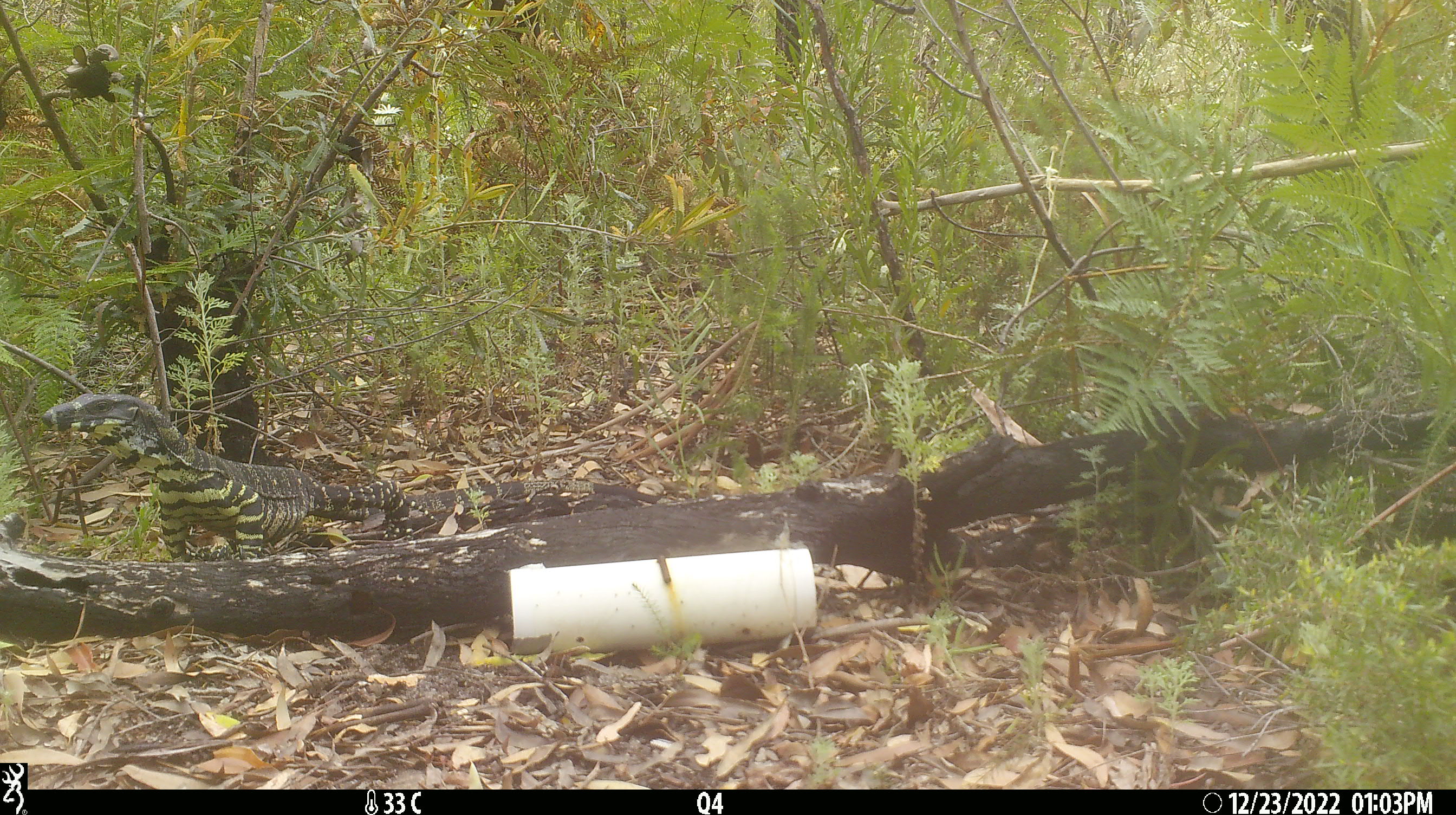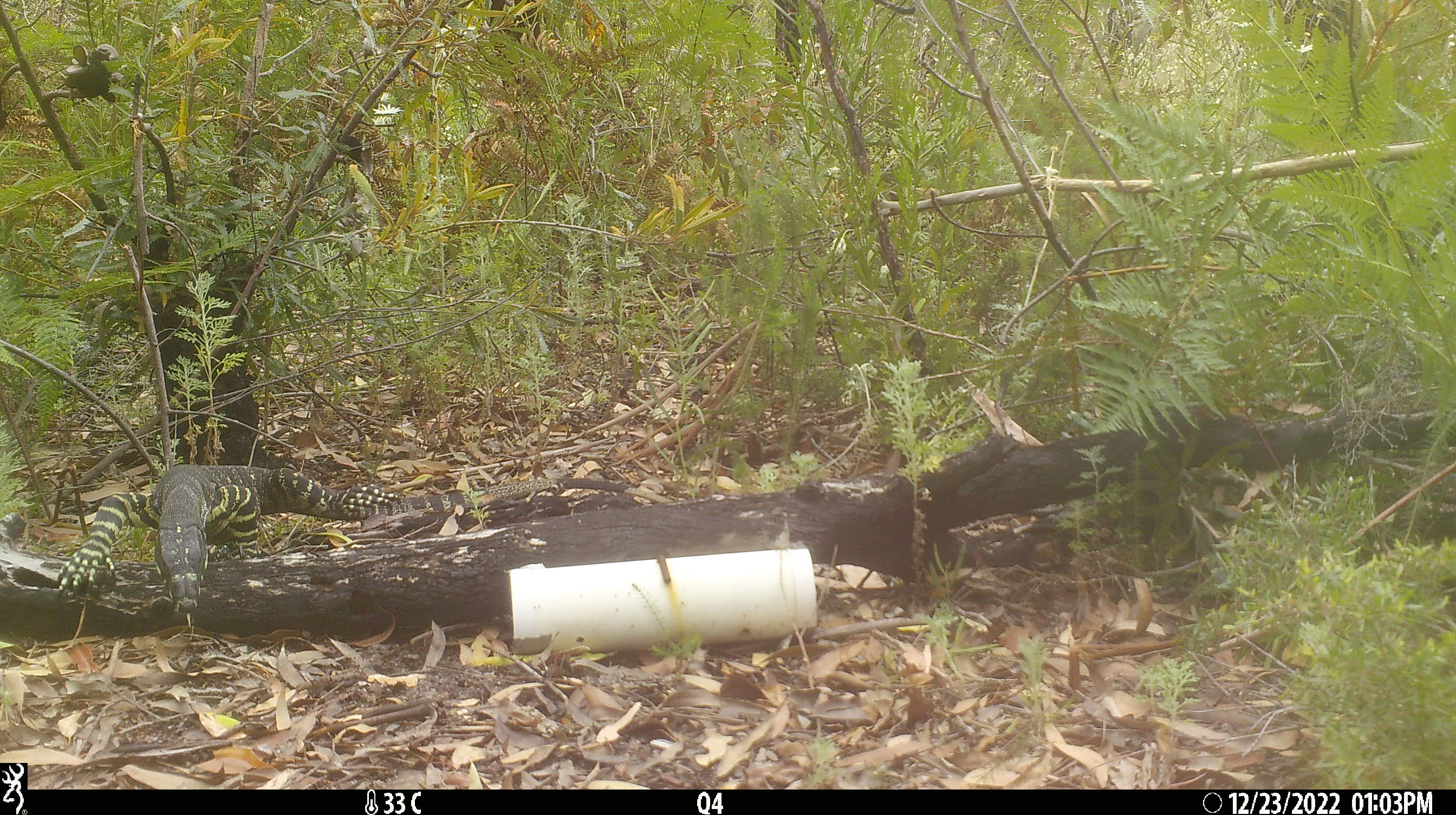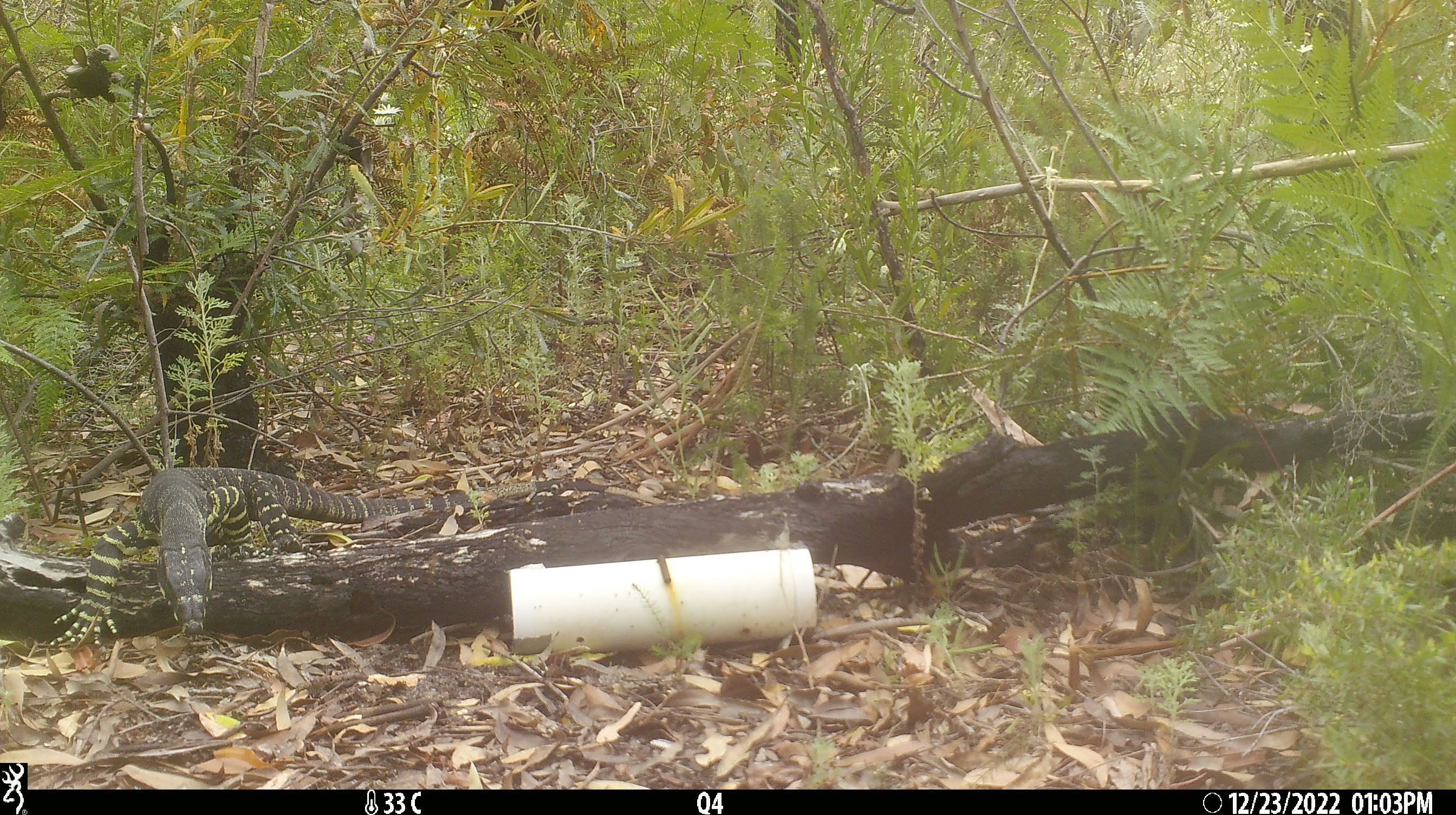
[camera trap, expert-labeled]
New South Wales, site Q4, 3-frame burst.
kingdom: Animalia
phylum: Chordata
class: Reptilia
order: Squamata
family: Varanidae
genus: Varanus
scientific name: Varanus varius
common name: lace monitor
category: goanna